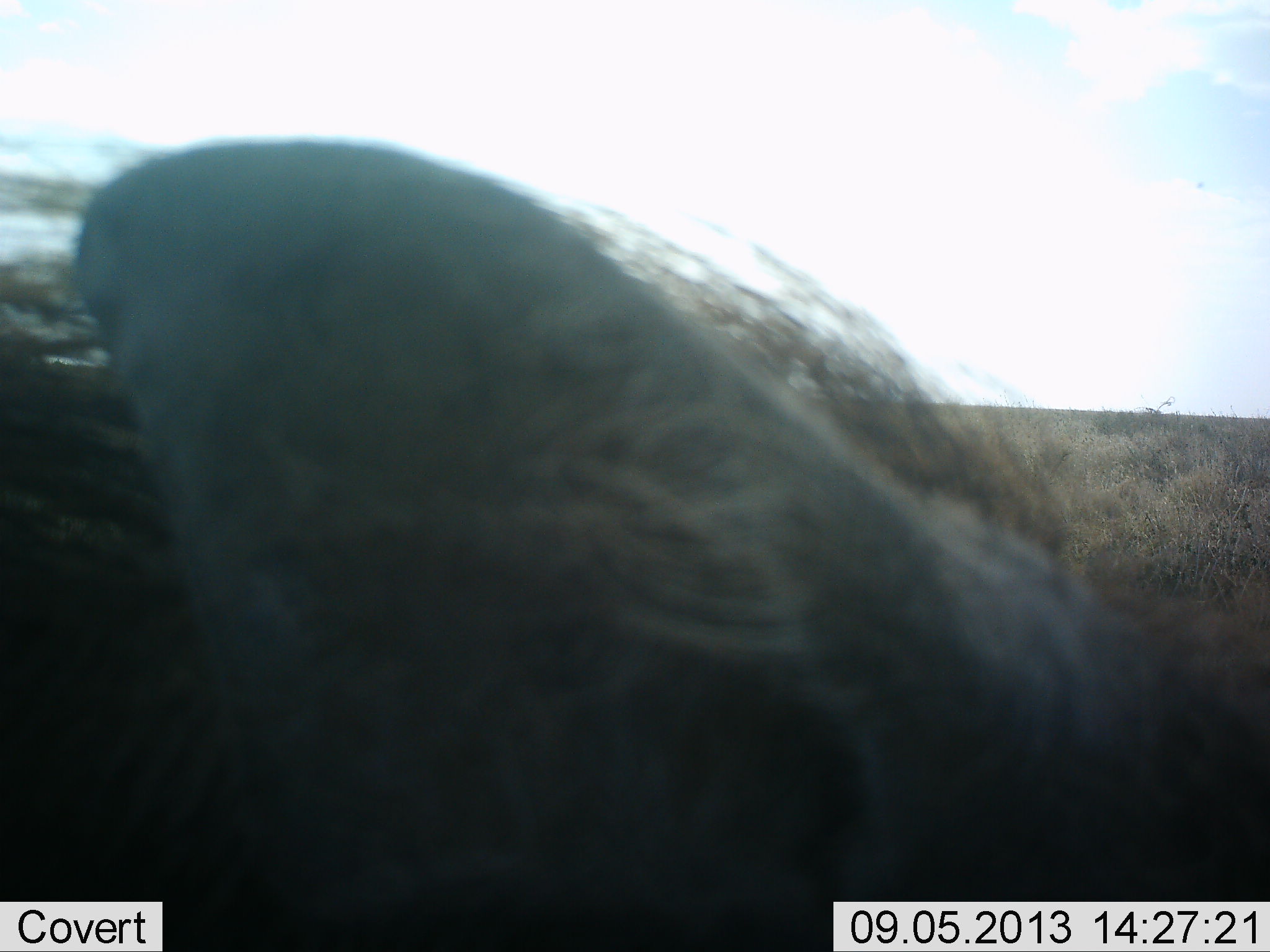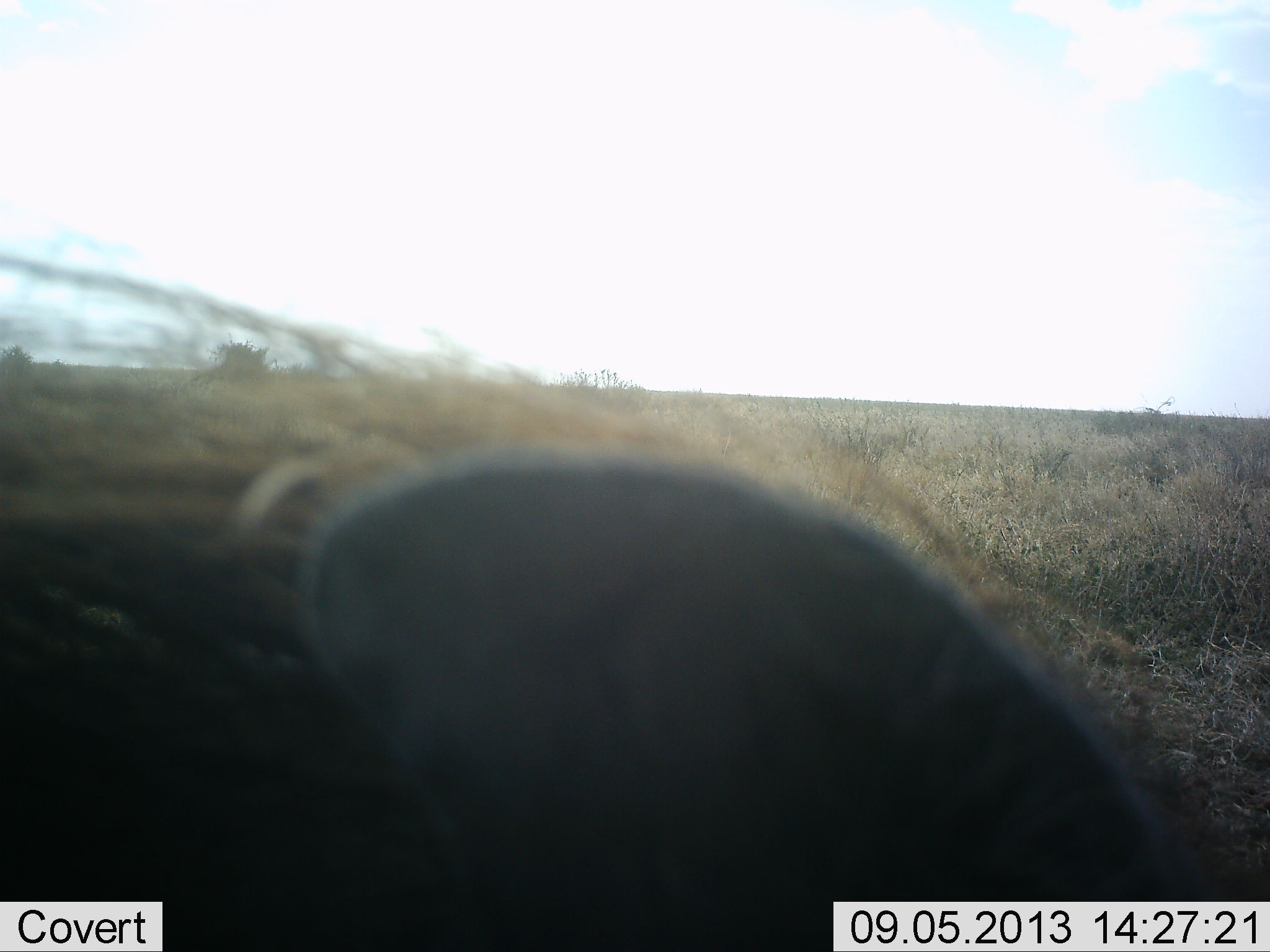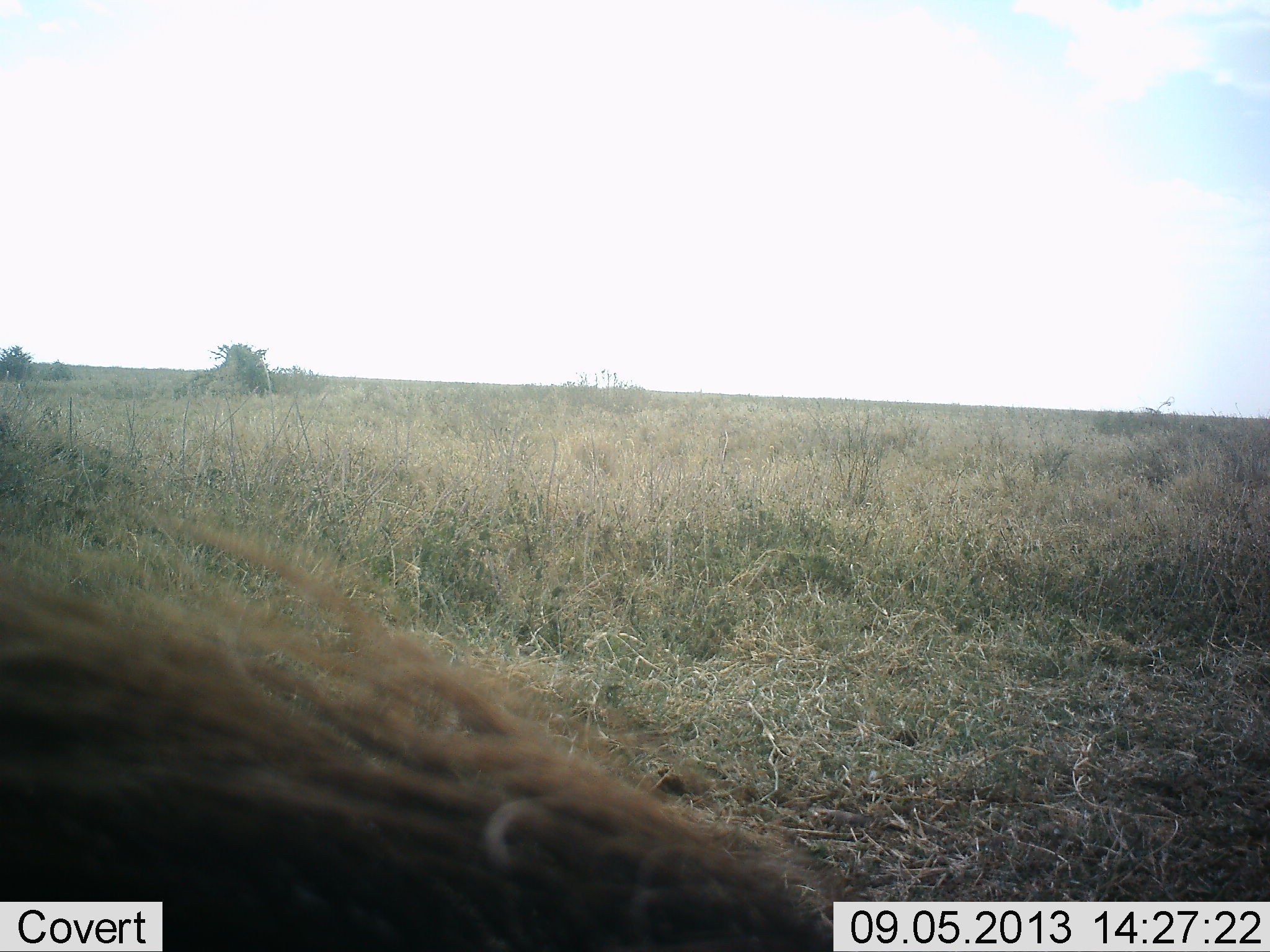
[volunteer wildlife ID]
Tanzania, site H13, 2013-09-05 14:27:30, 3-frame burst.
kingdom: Animalia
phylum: Chordata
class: Mammalia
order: Artiodactyla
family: Suidae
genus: Phacochoerus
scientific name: Phacochoerus africanus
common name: warthog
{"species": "warthog (Phacochoerus africanus)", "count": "1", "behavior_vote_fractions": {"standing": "64%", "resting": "0%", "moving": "14%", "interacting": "0%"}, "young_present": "0%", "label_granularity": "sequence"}